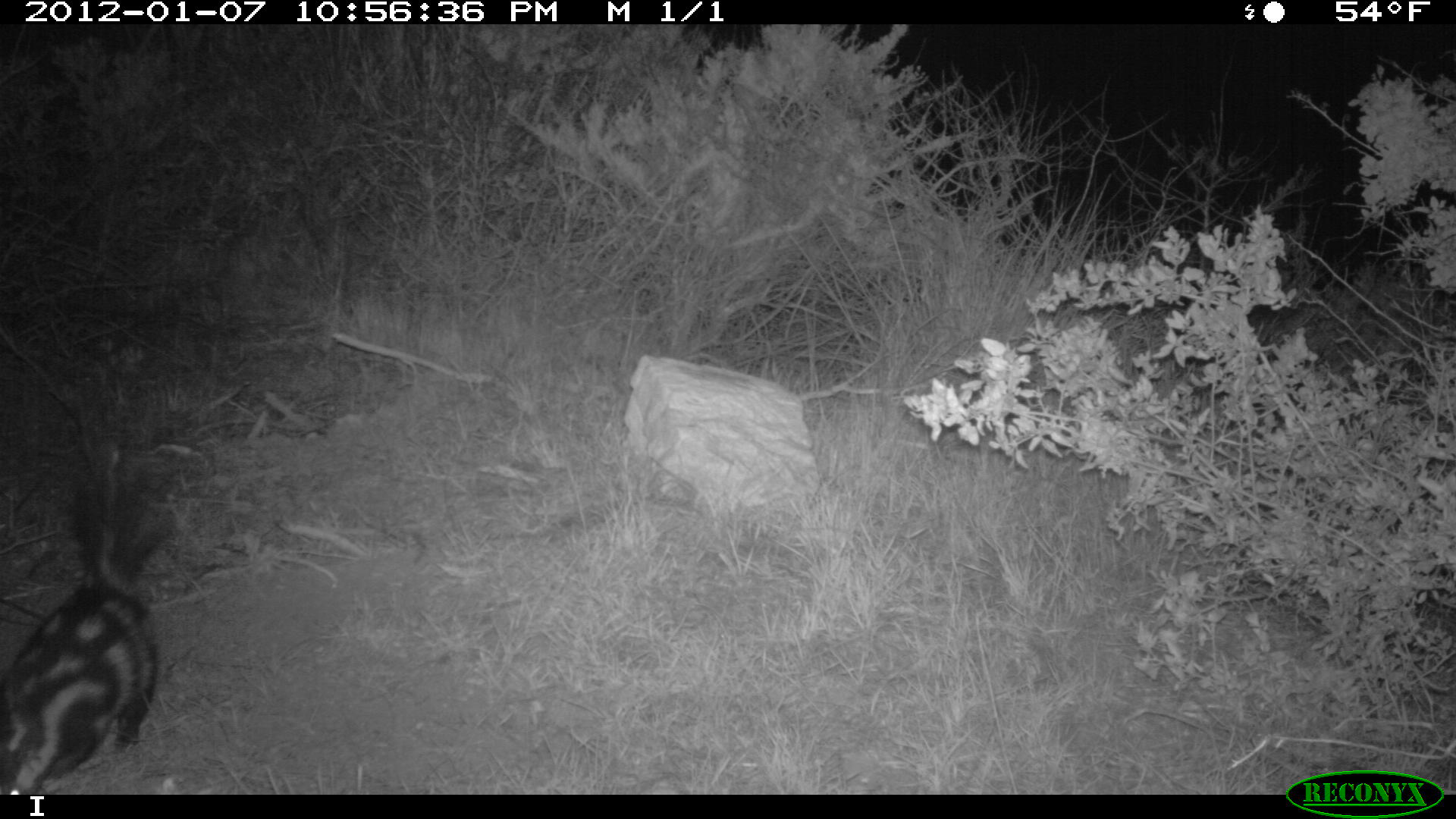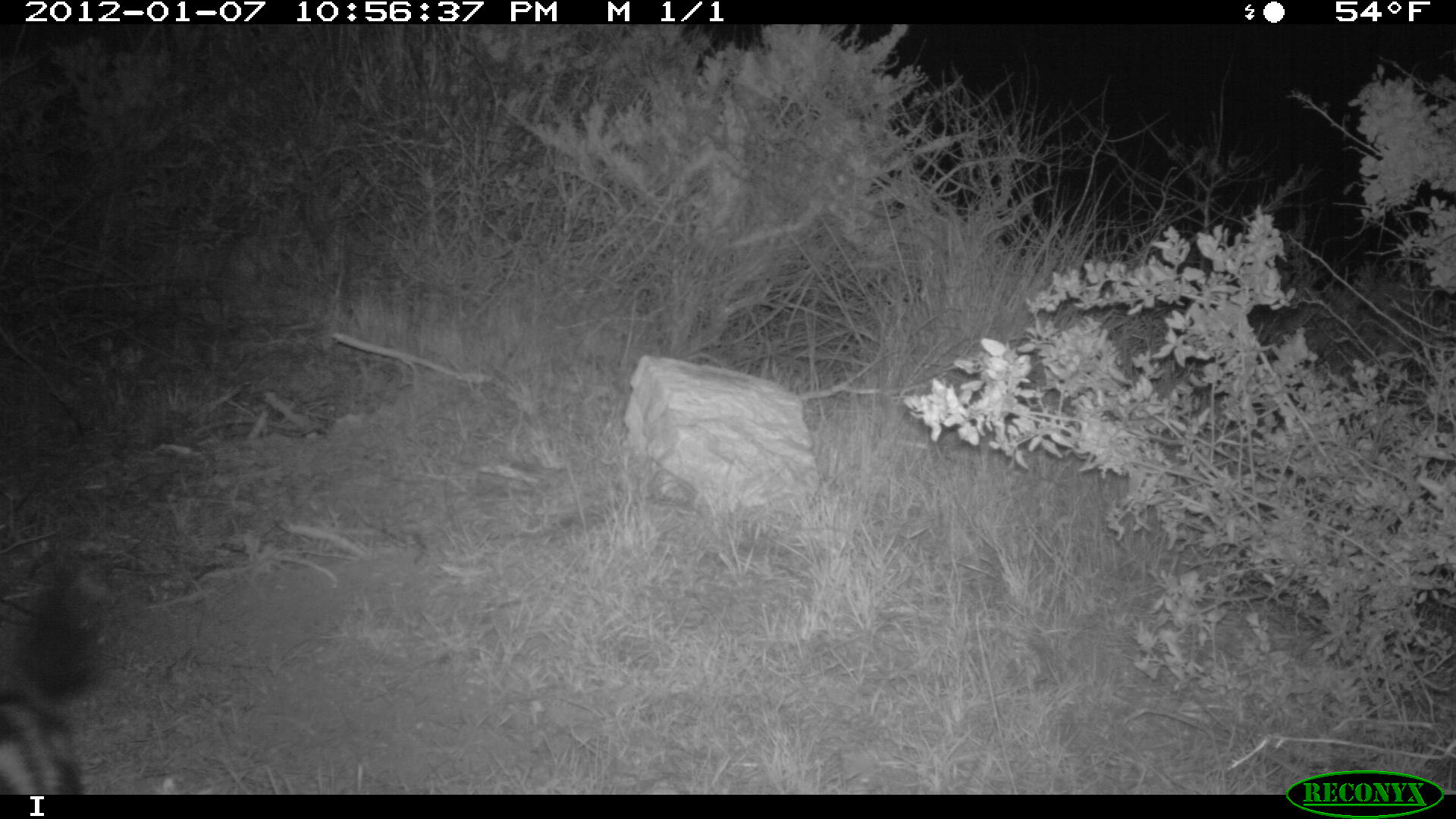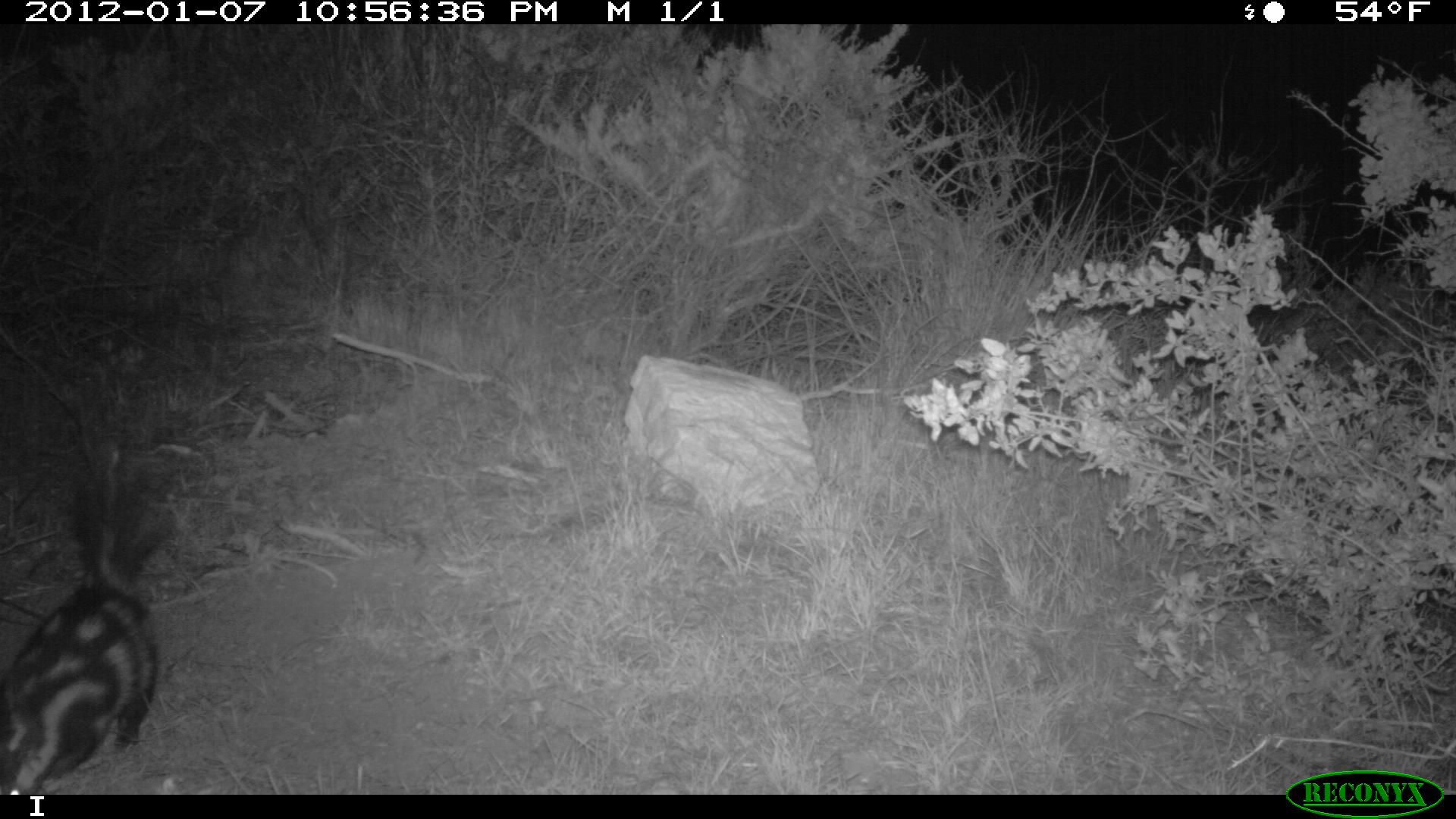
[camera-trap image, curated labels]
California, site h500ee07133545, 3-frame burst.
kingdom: Animalia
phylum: Chordata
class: Mammalia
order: Carnivora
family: Mephitidae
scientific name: Mephitidae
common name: skunk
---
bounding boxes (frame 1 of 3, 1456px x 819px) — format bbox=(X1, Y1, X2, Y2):
skunk: bbox=(0, 431, 183, 793)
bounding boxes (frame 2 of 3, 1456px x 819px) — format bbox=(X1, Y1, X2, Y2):
skunk: bbox=(0, 569, 110, 794)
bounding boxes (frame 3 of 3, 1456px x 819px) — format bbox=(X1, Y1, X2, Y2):
skunk: bbox=(0, 453, 177, 794)